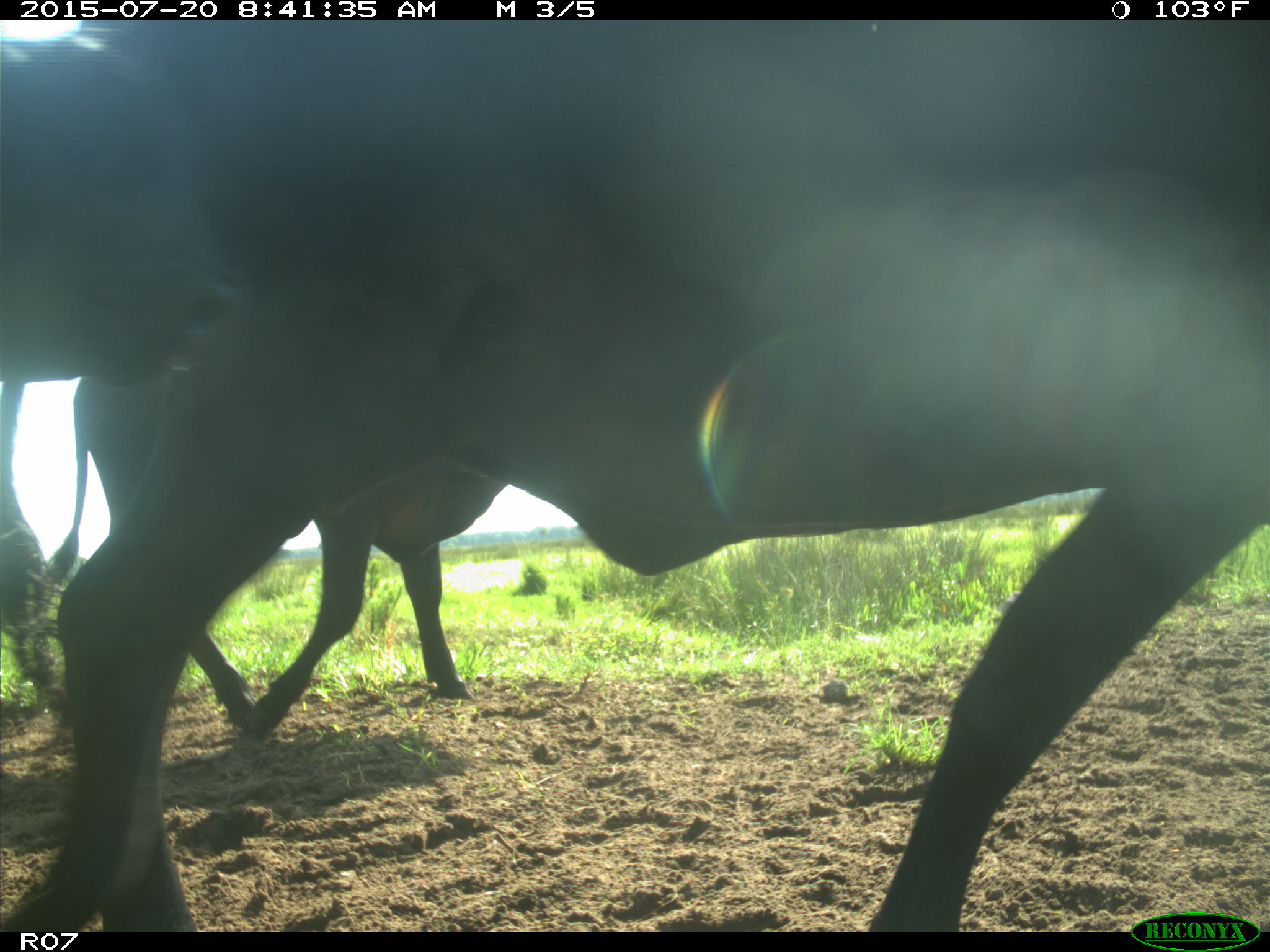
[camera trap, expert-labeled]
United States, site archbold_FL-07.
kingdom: Animalia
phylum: Chordata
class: Mammalia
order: Artiodactyla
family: Bovidae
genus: Bos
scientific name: Bos taurus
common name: domestic cow